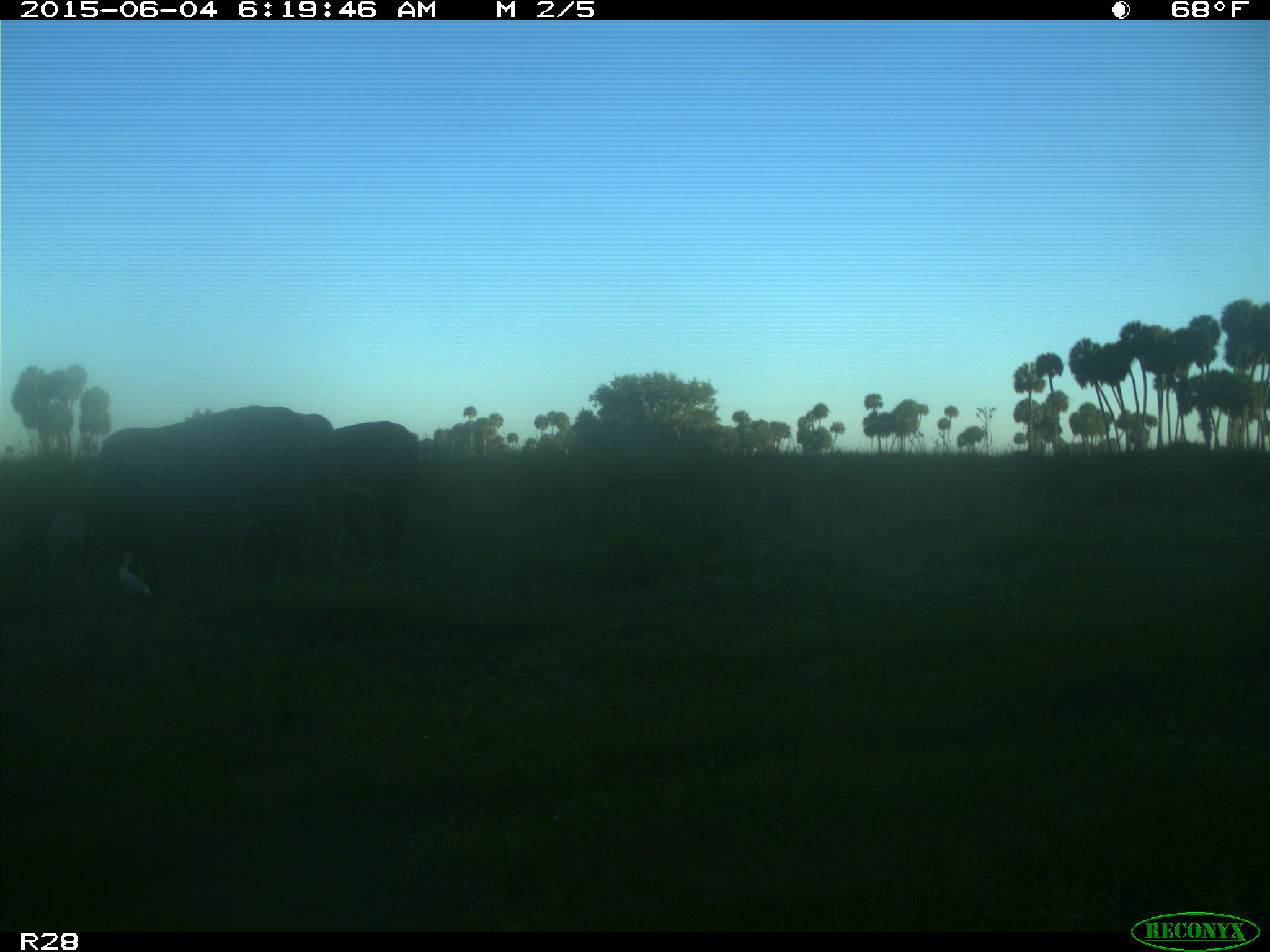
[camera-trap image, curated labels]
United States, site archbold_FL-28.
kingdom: Animalia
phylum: Chordata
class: Mammalia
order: Artiodactyla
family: Bovidae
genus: Bos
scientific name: Bos taurus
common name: domestic cow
Bos taurus (domestic cow).